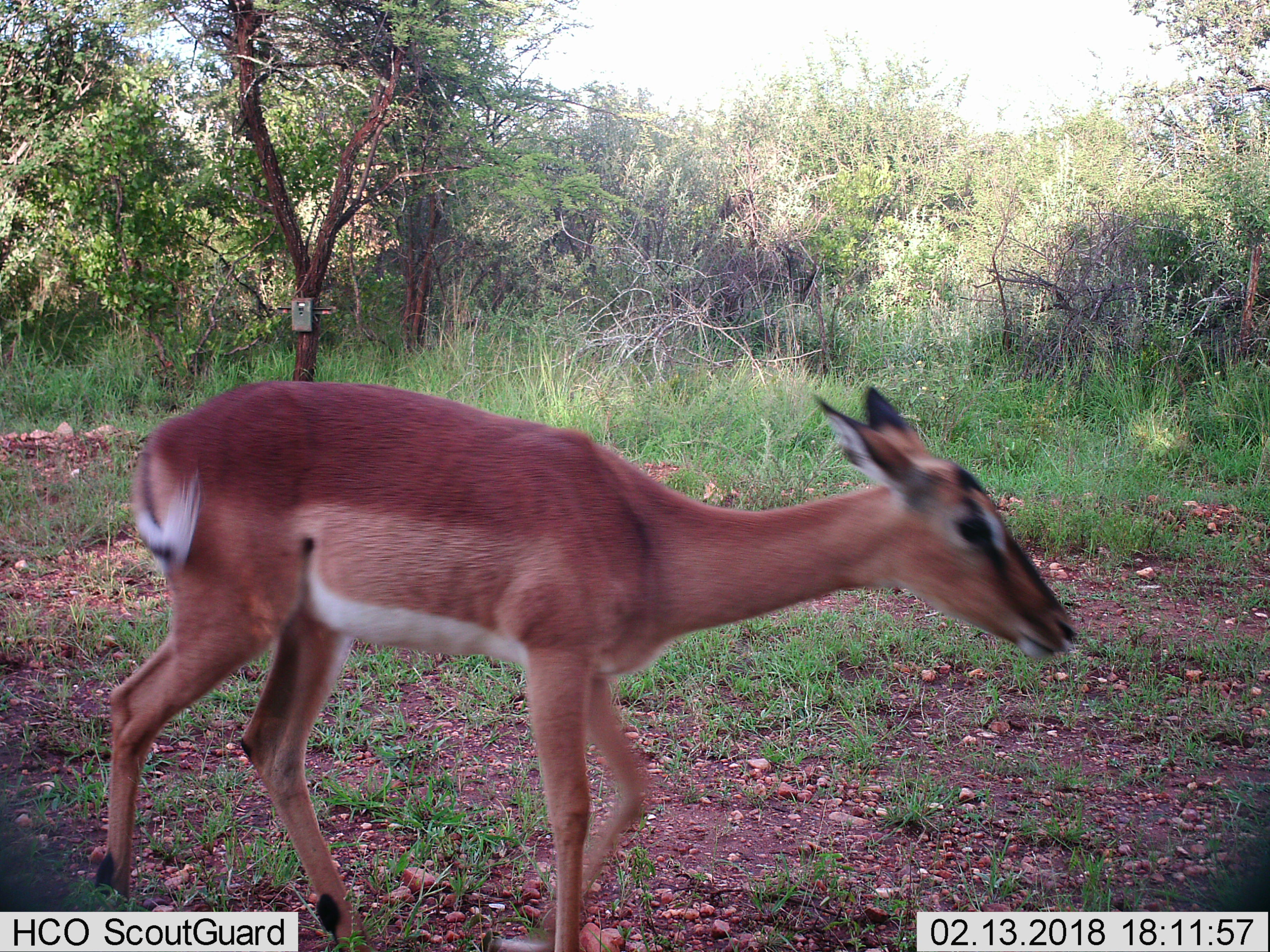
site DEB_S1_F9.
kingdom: Animalia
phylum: Chordata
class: Mammalia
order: Artiodactyla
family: Bovidae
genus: Aepyceros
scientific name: Aepyceros melampus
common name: impala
Impala (Aepyceros melampus), count 1. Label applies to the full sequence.